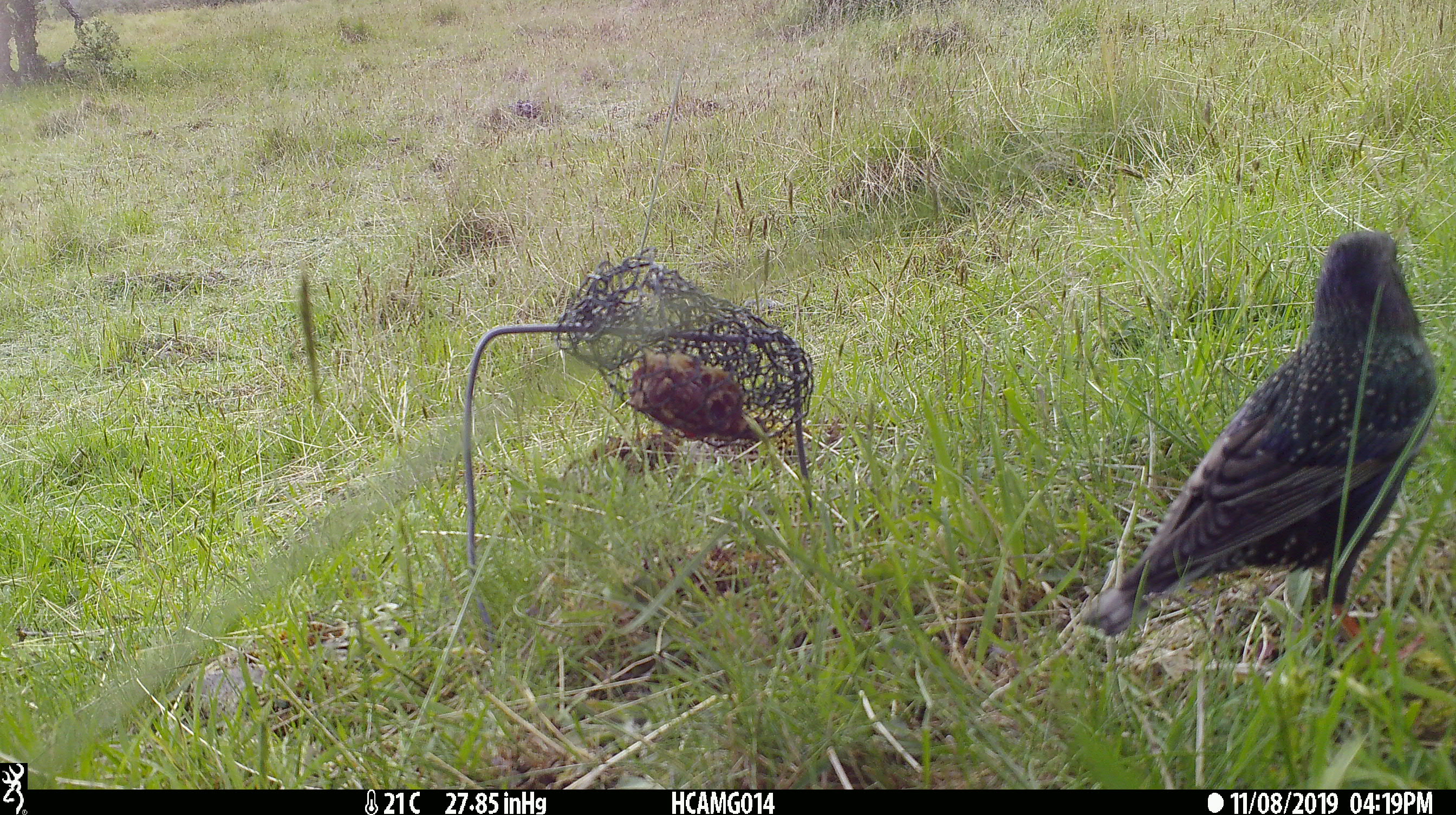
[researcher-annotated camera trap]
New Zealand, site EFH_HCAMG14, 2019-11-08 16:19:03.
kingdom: Animalia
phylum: Chordata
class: Aves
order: Passeriformes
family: Sturnidae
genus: Sturnus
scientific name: Sturnus vulgaris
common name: european starling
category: starling